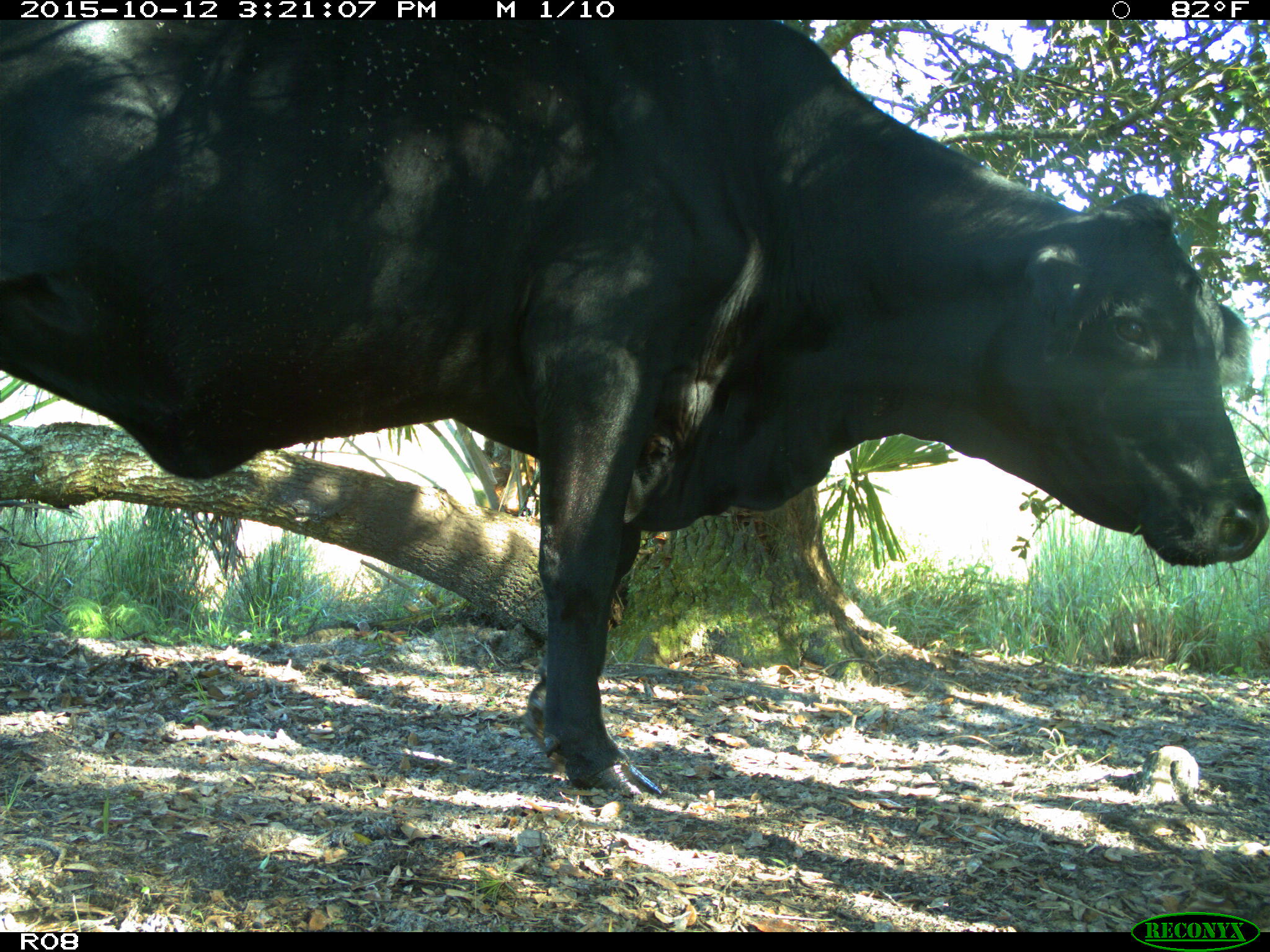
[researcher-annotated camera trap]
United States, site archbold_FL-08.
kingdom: Animalia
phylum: Chordata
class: Mammalia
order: Artiodactyla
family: Bovidae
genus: Bos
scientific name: Bos taurus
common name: domestic cow